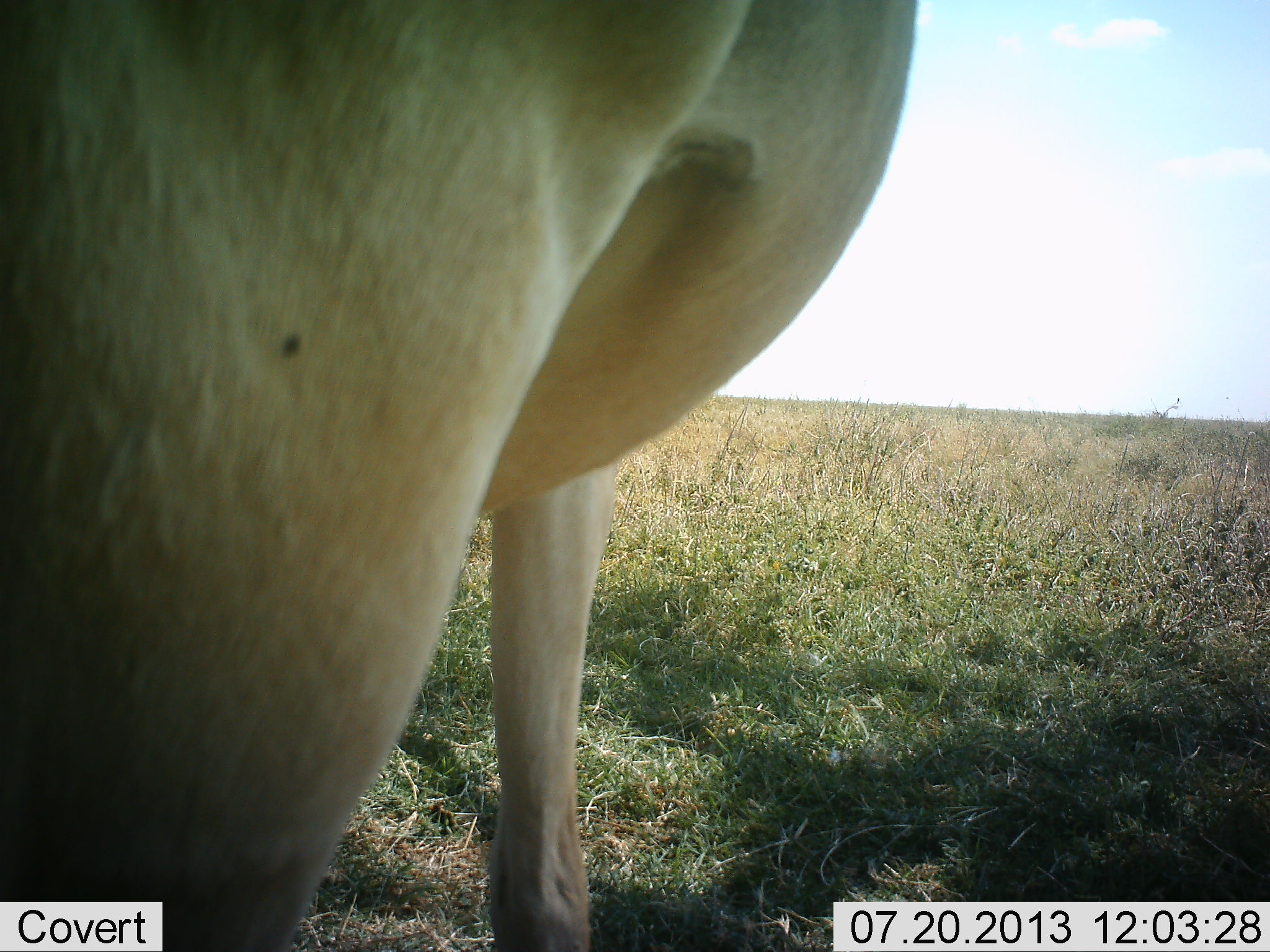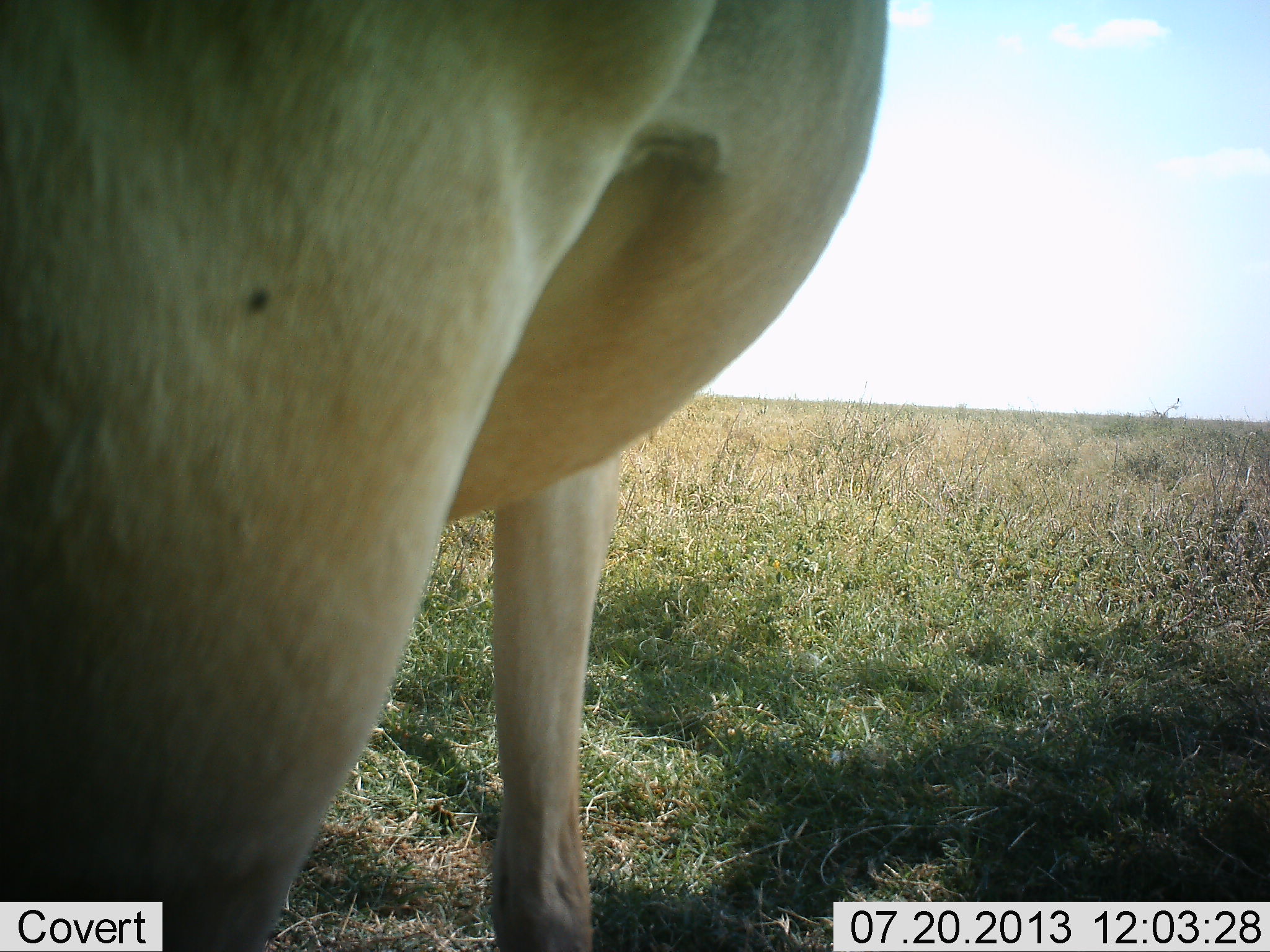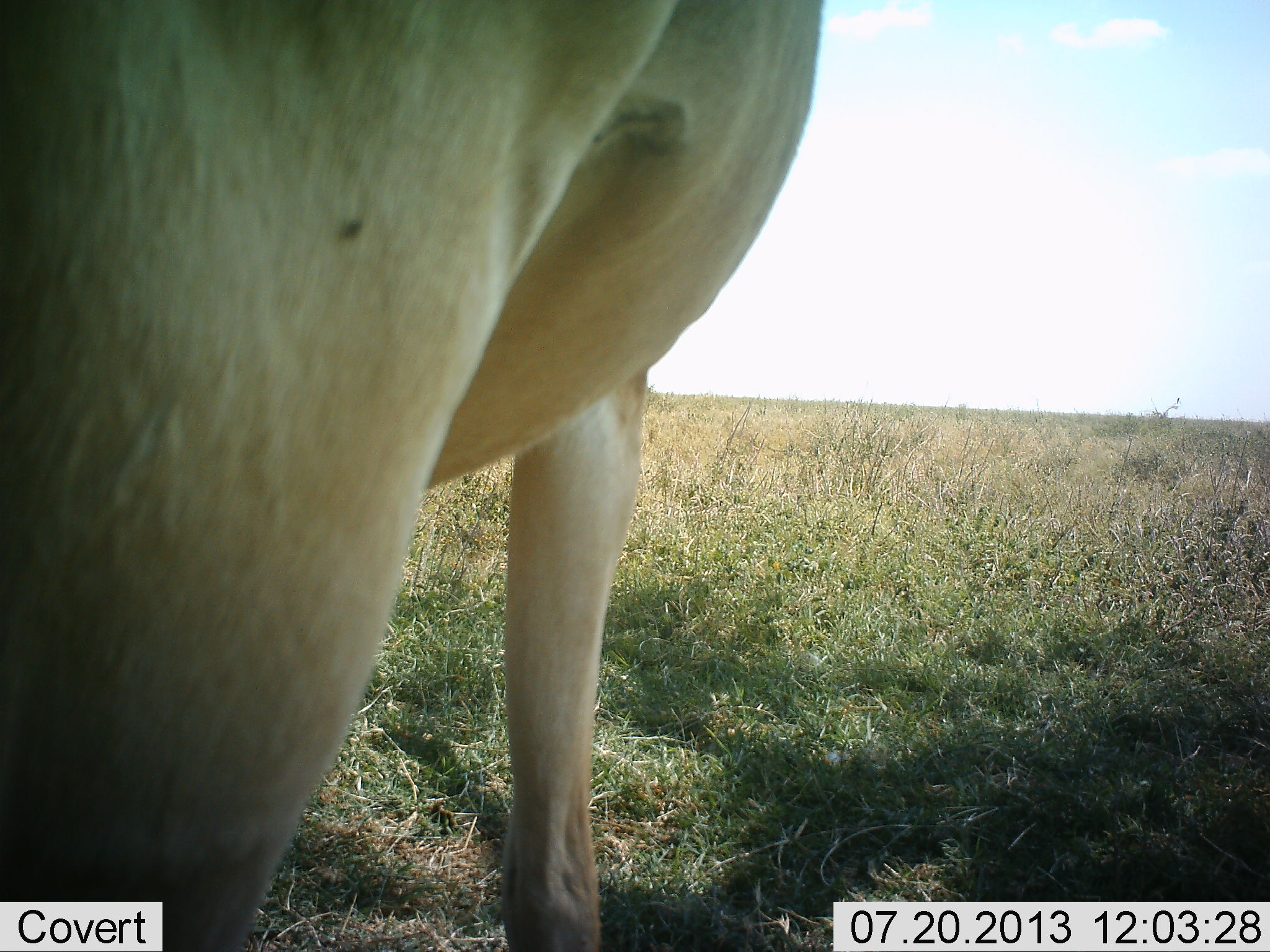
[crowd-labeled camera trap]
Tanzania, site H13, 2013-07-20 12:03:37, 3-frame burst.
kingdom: Animalia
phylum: Chordata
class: Mammalia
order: Artiodactyla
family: Bovidae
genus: Alcelaphus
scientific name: Alcelaphus buselaphus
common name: hartebeest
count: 1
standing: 86%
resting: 0%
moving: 0%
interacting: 0%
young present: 0%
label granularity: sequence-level